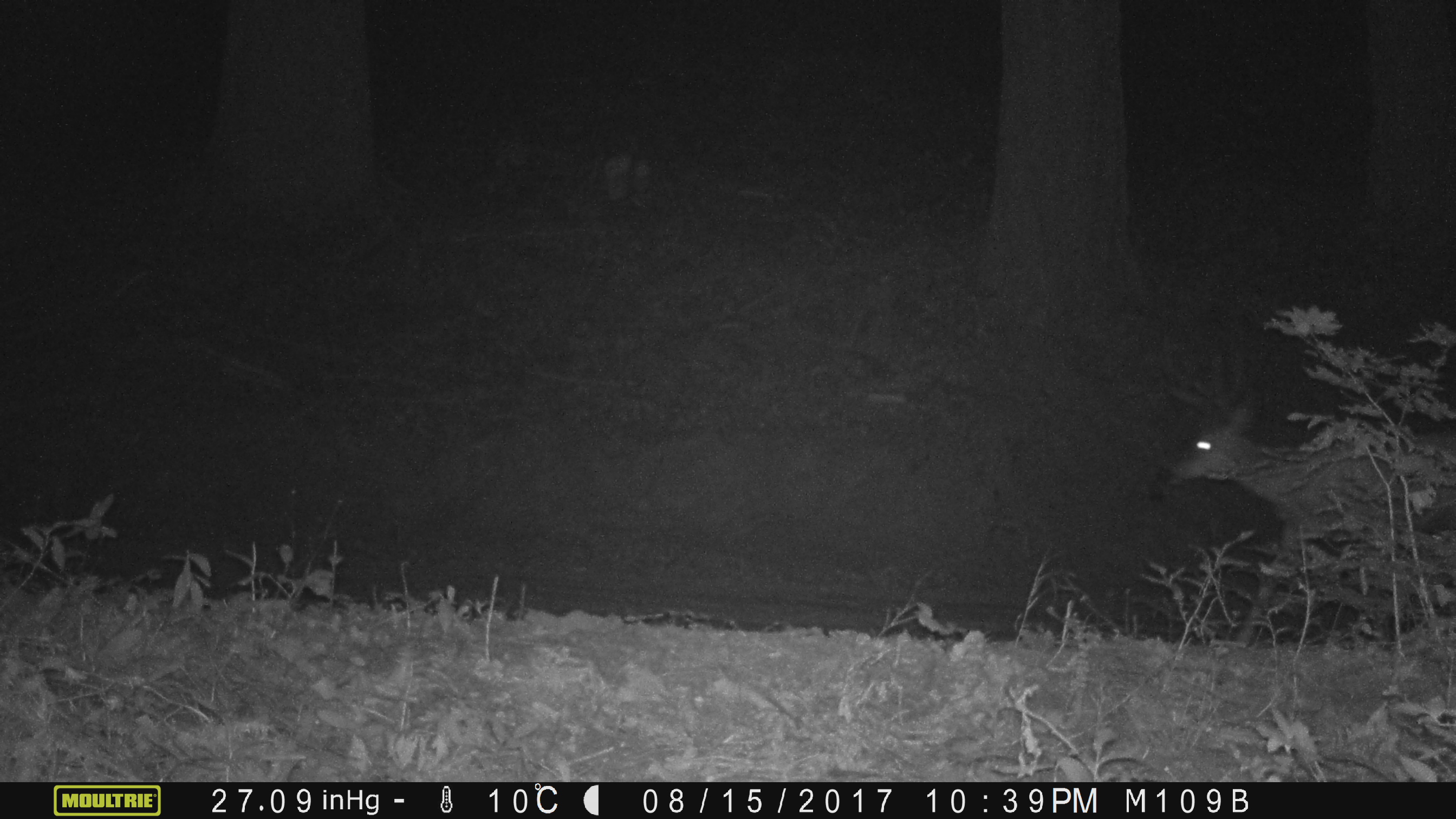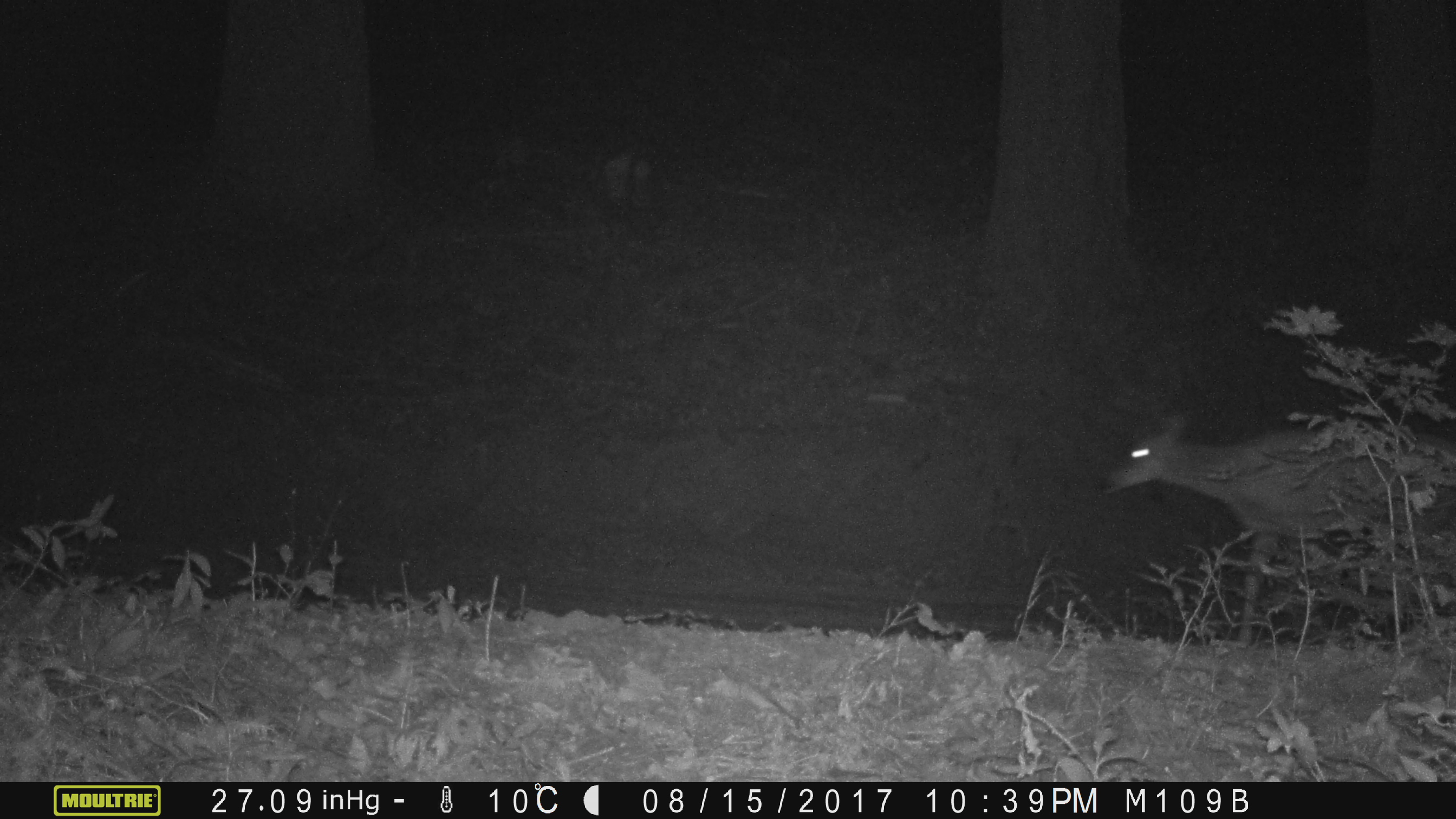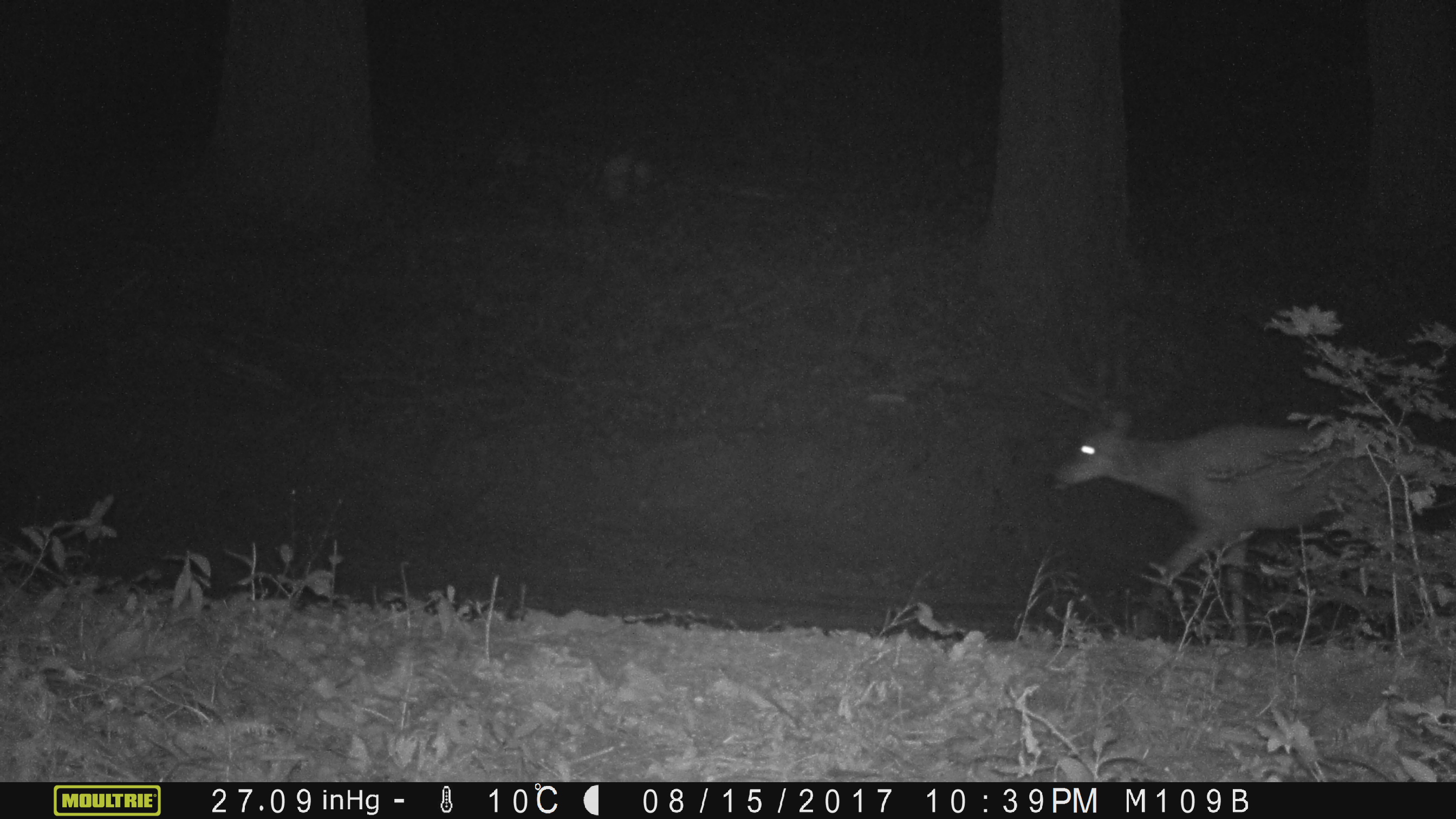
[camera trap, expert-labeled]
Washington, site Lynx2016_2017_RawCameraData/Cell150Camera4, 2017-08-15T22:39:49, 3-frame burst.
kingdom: Animalia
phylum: Chordata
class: Mammalia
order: Artiodactyla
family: Cervidae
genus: Odocoileus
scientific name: Odocoileus hemionus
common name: mule deer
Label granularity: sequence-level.